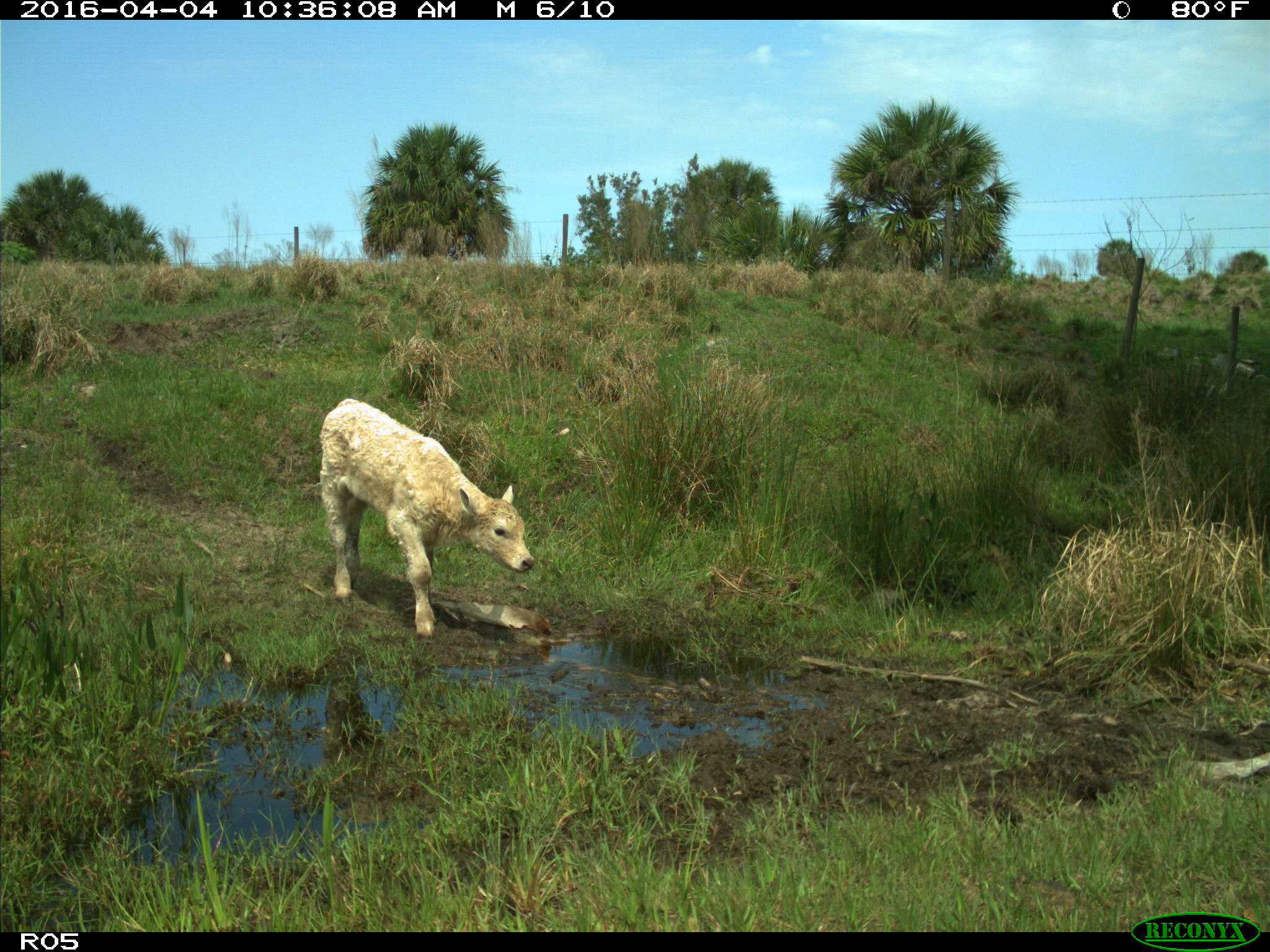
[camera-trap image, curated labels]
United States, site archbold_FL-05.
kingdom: Animalia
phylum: Chordata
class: Mammalia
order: Artiodactyla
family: Bovidae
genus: Bos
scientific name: Bos taurus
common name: domestic cow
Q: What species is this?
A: Bos taurus (domestic cow).